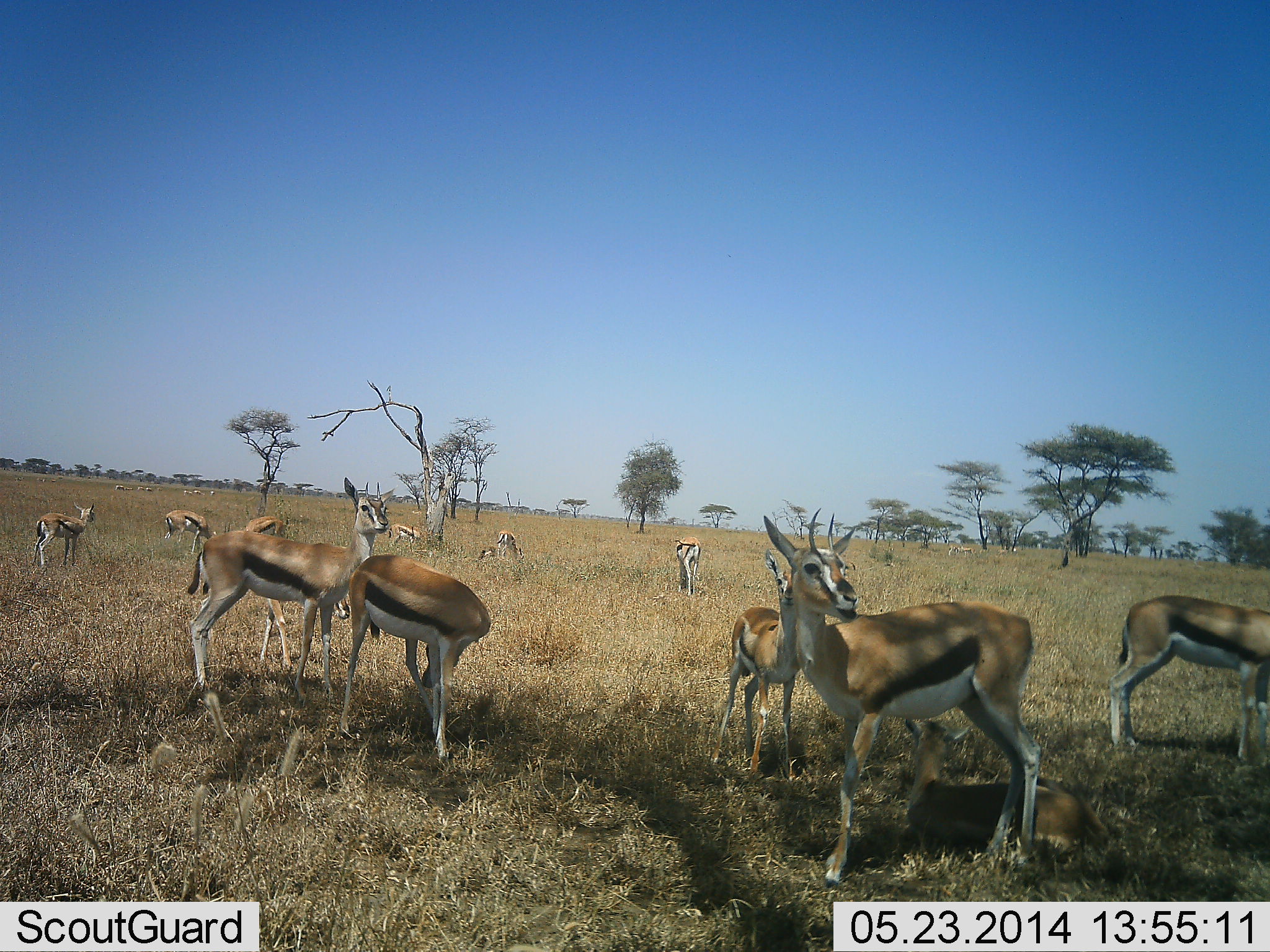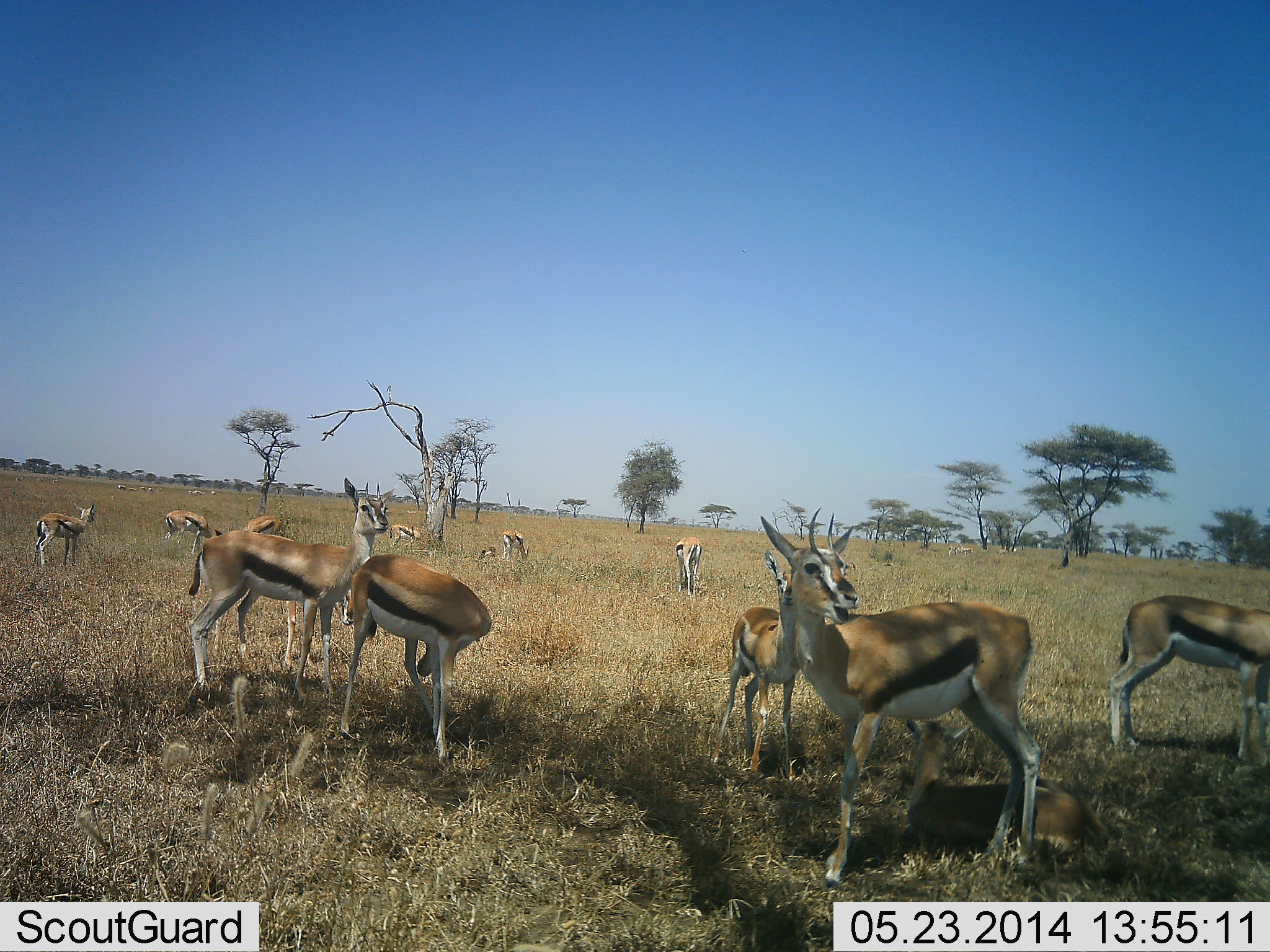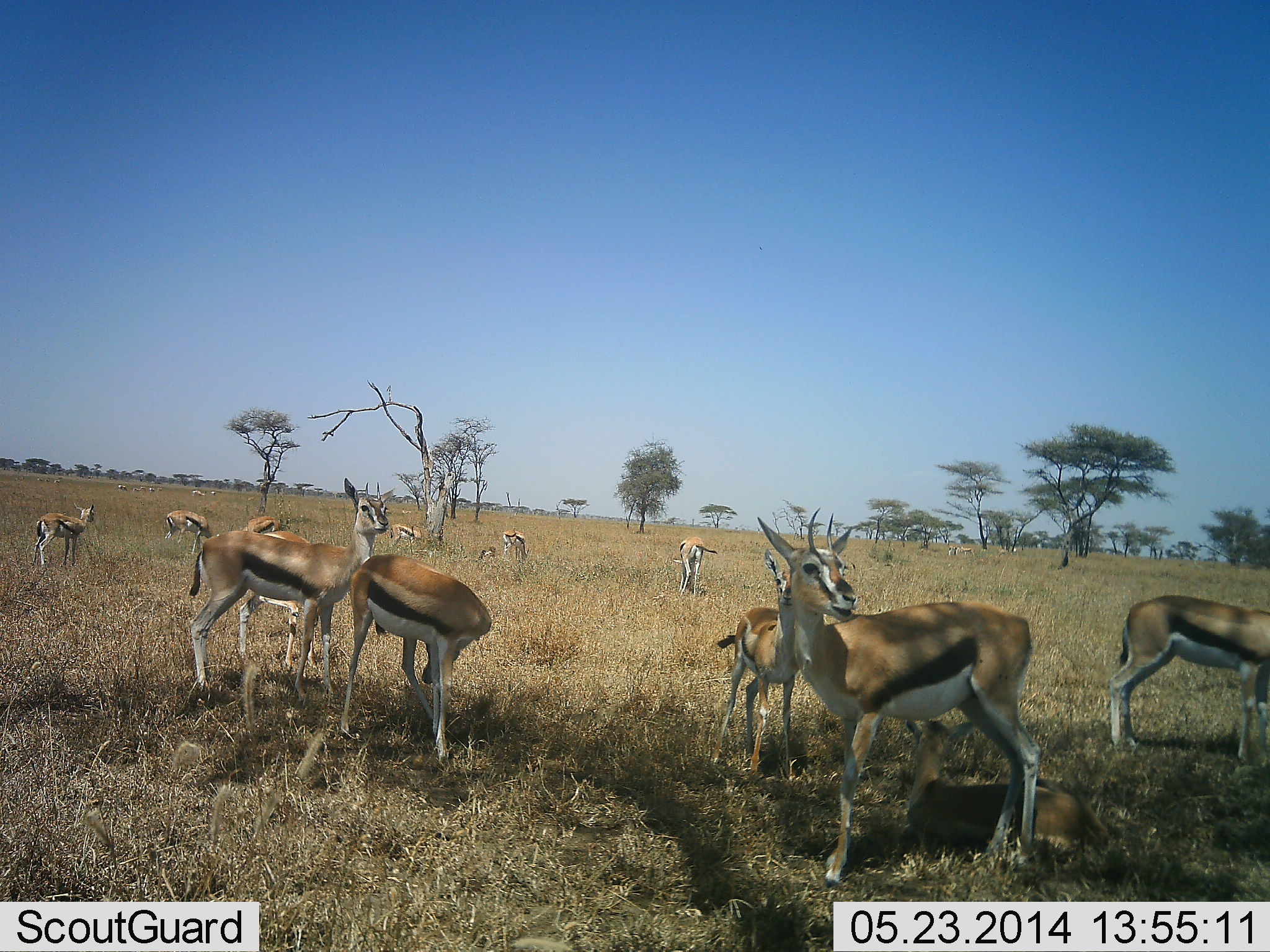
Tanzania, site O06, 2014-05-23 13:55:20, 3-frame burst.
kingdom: Animalia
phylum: Chordata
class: Mammalia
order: Artiodactyla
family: Bovidae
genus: Eudorcas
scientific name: Eudorcas thomsonii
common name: thomson's gazelle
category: gazellethomsons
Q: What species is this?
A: Gazellethomsons (thomson's gazelle) (Eudorcas thomsonii).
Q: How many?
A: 11-50.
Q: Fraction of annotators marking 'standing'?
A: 90%.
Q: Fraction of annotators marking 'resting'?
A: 0%.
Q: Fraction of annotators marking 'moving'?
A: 20%.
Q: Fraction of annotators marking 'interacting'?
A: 0%.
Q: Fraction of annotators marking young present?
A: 0%.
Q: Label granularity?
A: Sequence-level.